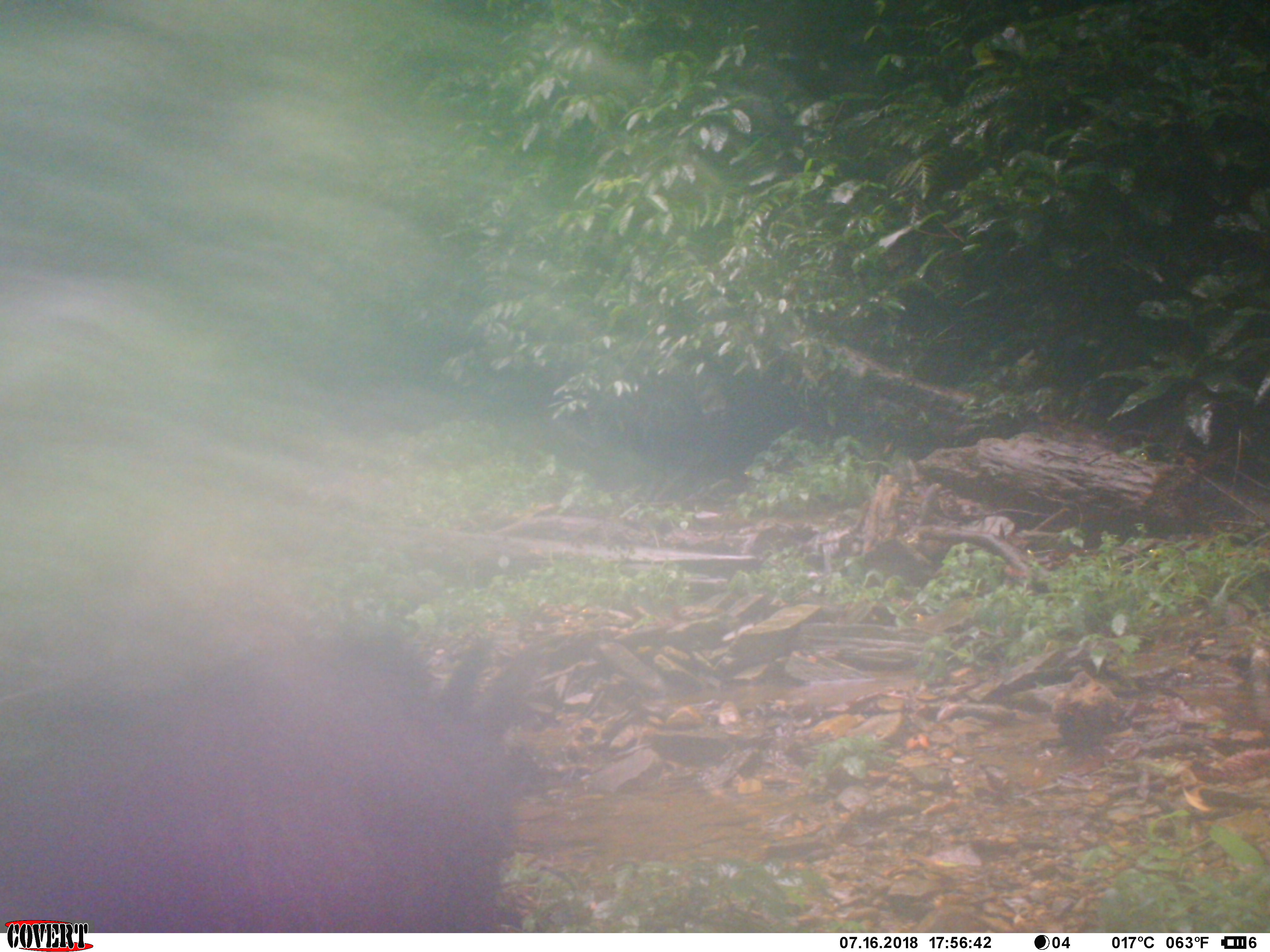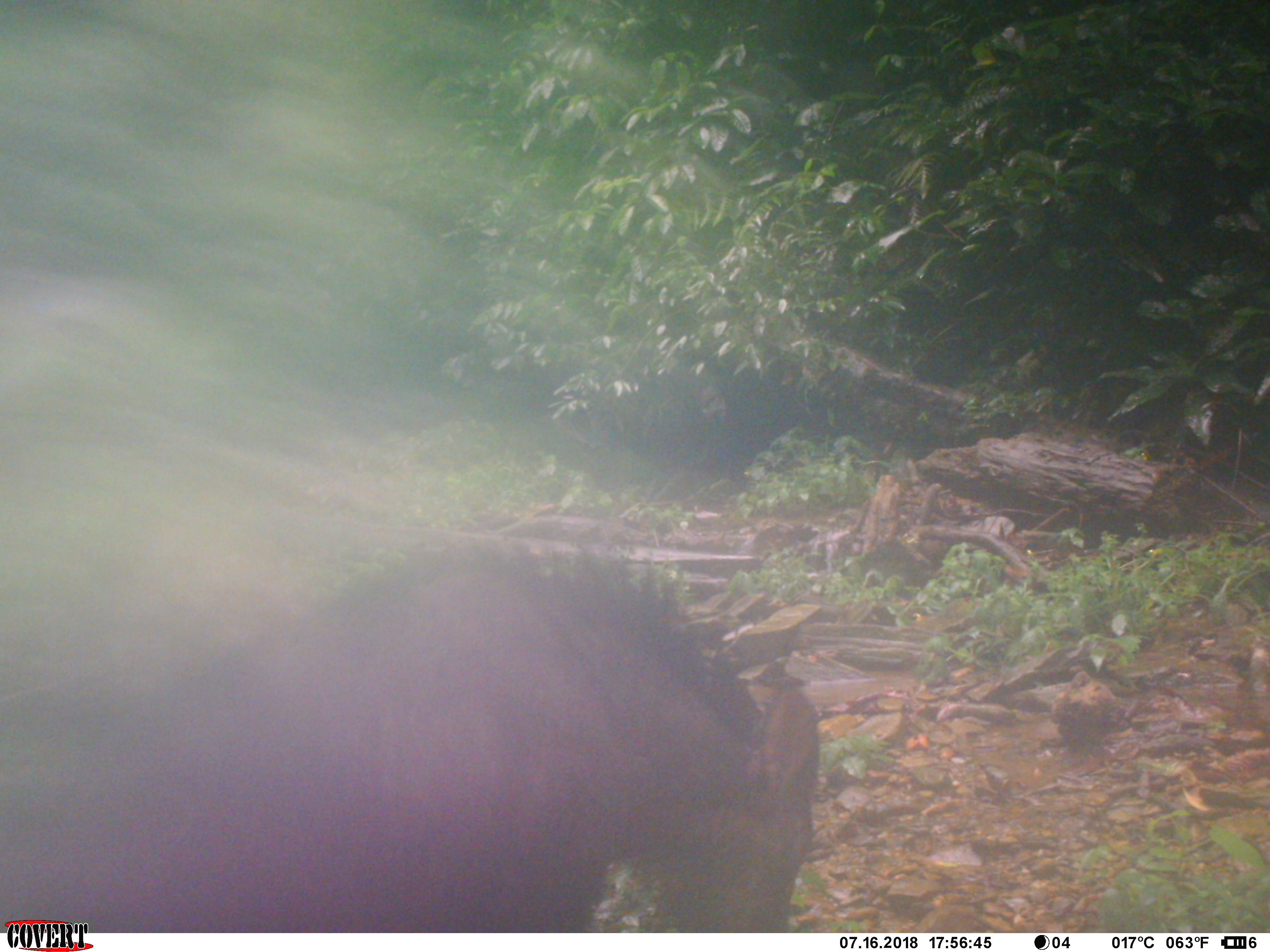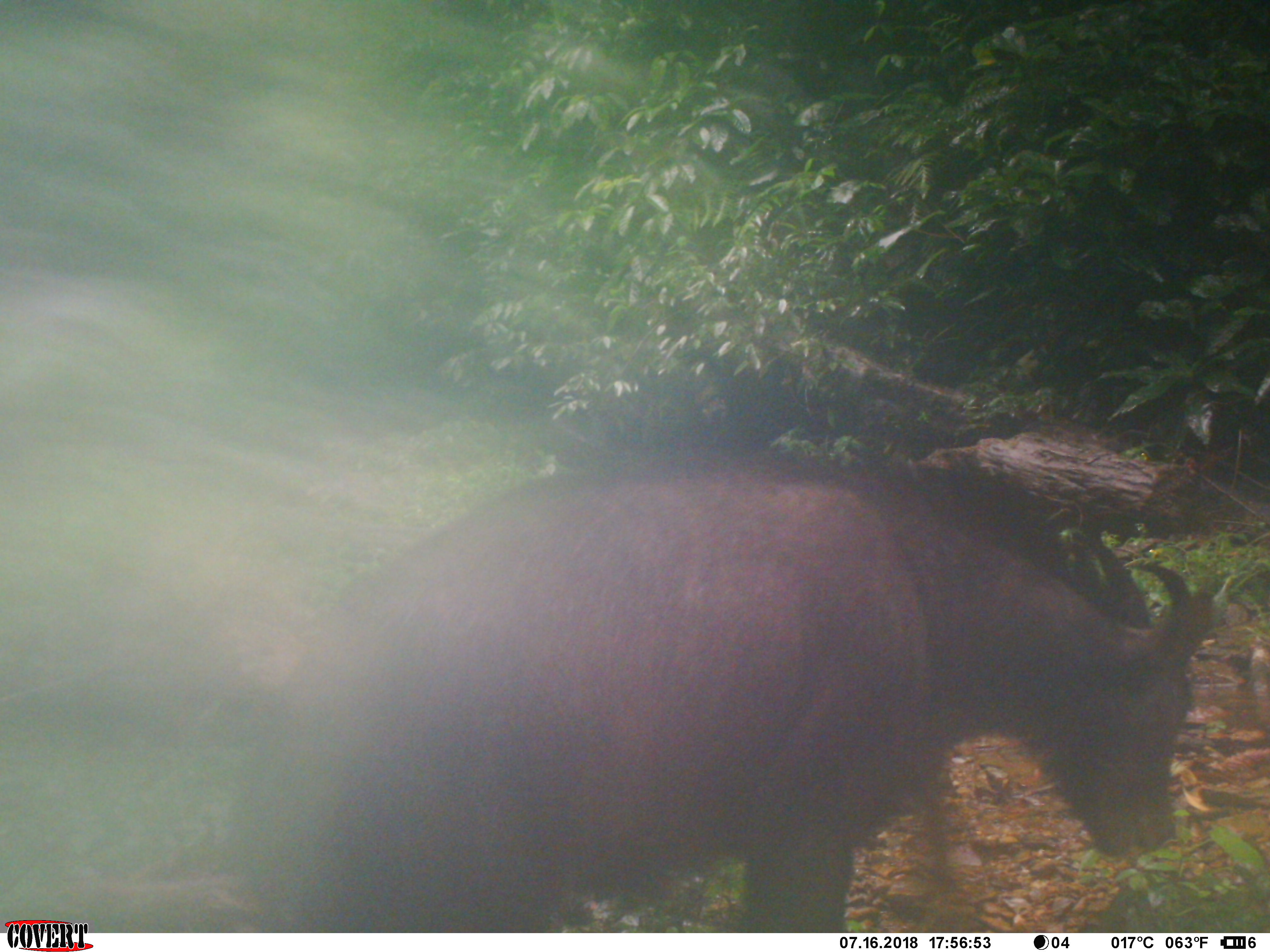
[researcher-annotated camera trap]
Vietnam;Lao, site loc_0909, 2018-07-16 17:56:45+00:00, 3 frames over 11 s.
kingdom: Animalia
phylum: Chordata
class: Mammalia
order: Artiodactyla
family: Bovidae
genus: Capricornis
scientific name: Capricornis sumatraensis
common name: chinese serow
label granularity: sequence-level